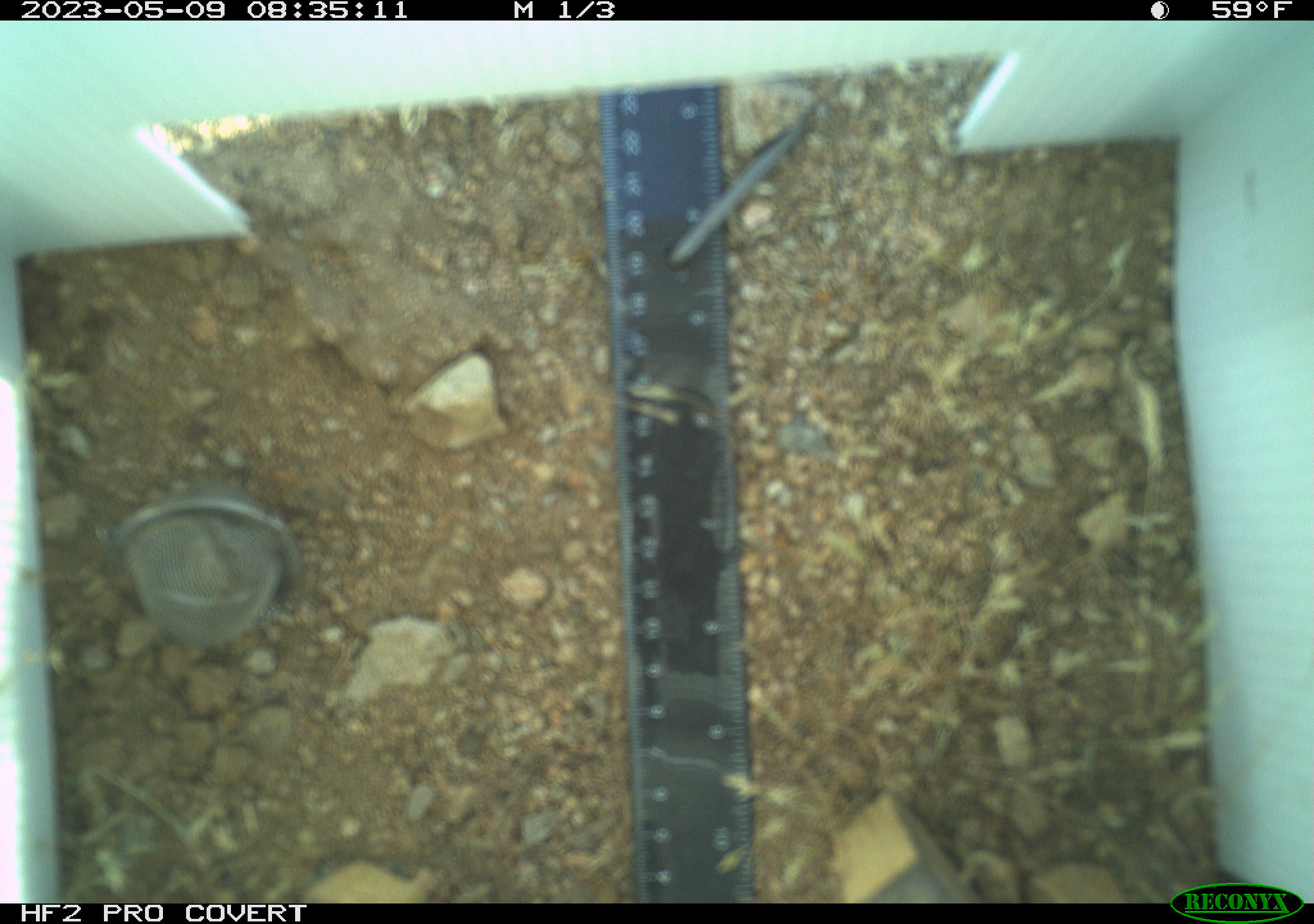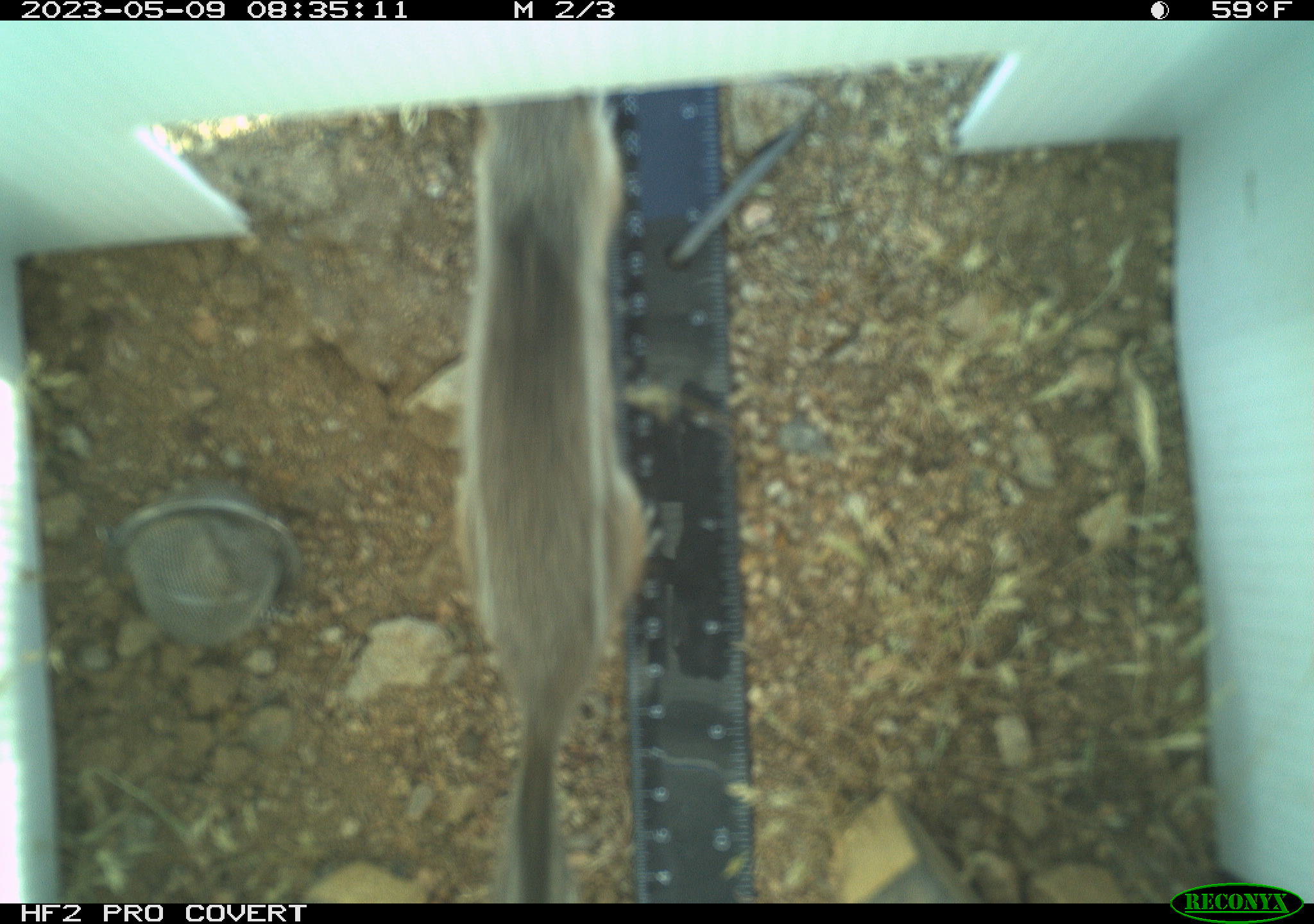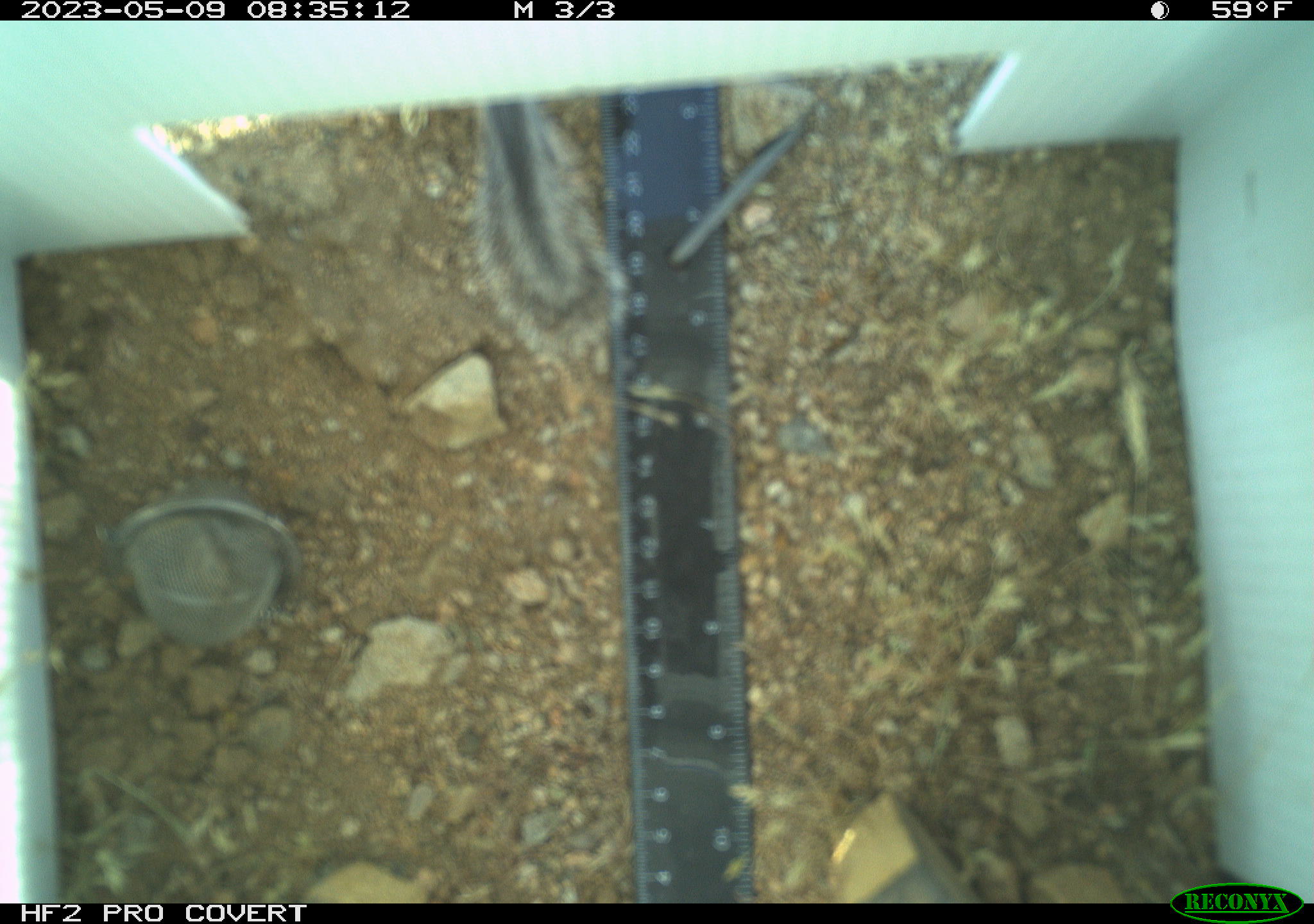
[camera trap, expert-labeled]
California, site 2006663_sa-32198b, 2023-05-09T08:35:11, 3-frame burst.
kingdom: Animalia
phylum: Chordata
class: Mammalia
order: Rodentia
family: Sciuridae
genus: Ammospermophilus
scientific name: Ammospermophilus leucurus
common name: white-tailed antelope squirrel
White-tailed antelope squirrel (Ammospermophilus leucurus).